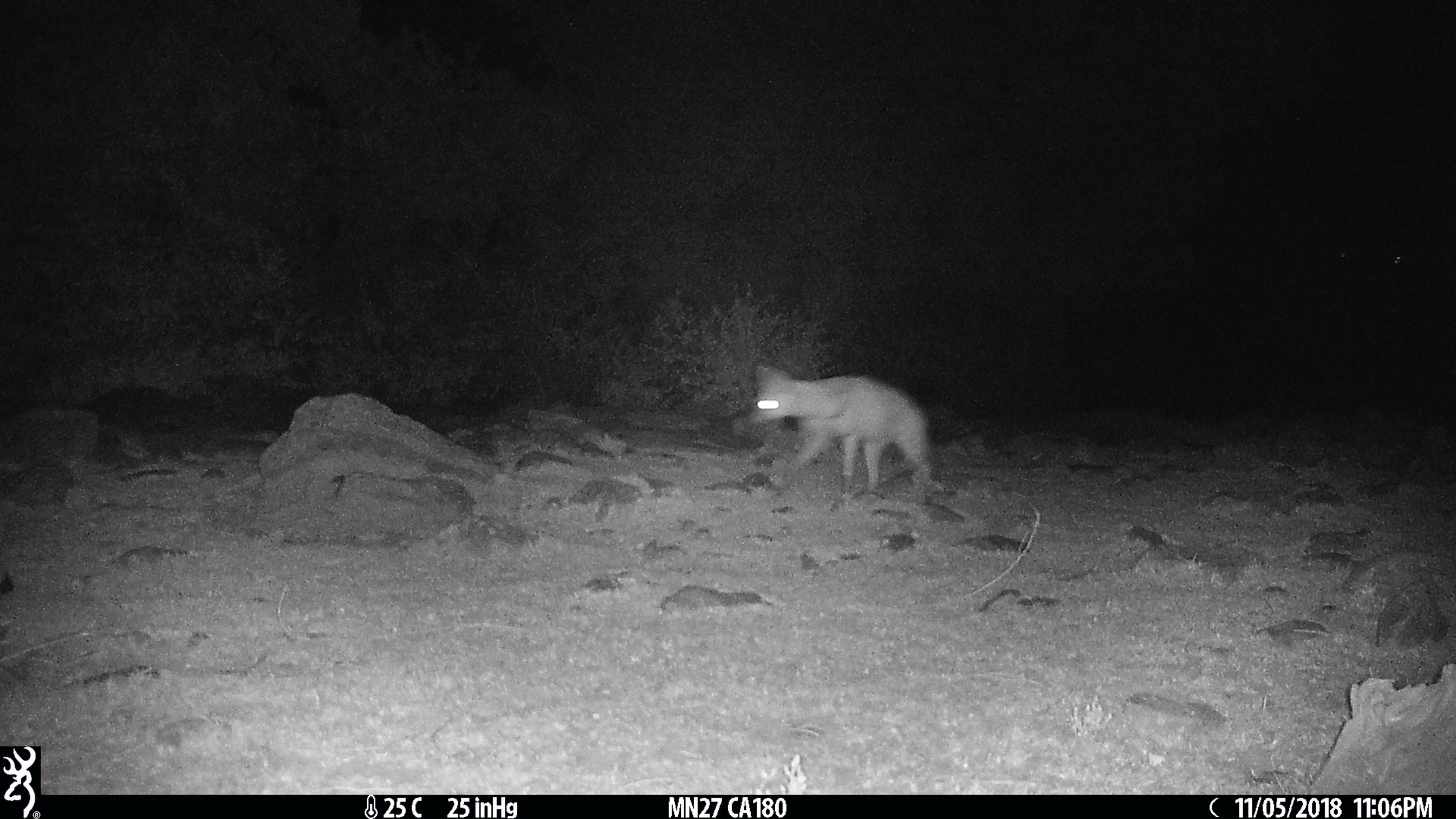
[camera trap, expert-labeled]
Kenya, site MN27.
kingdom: Animalia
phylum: Chordata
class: Mammalia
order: Carnivora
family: Hyaenidae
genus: Proteles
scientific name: Proteles cristatus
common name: aardwolf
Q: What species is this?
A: Aardwolf (Proteles cristatus).